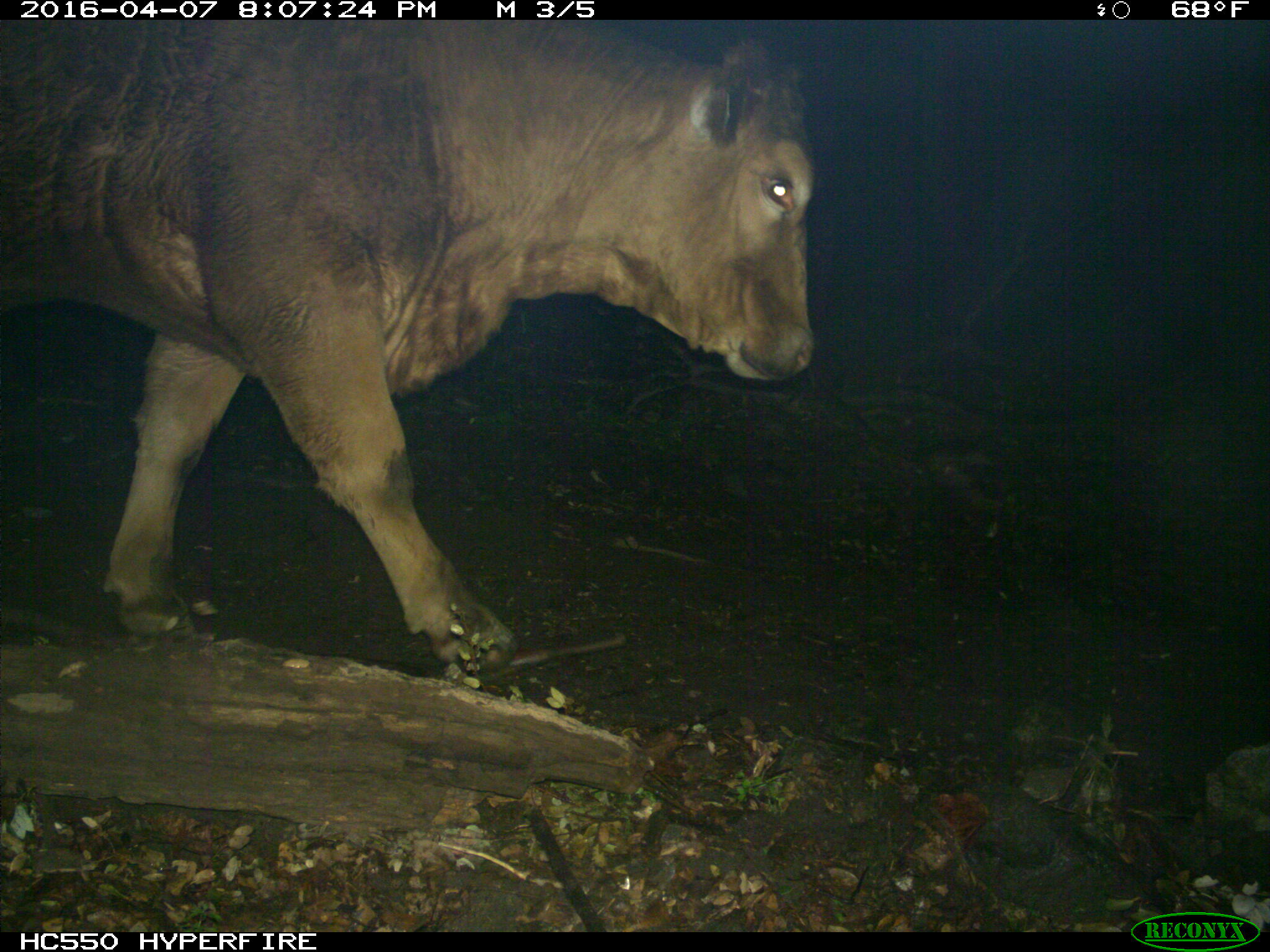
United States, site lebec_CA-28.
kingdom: Animalia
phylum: Chordata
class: Mammalia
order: Artiodactyla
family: Bovidae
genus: Bos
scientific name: Bos taurus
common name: domestic cow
Bos taurus (domestic cow).